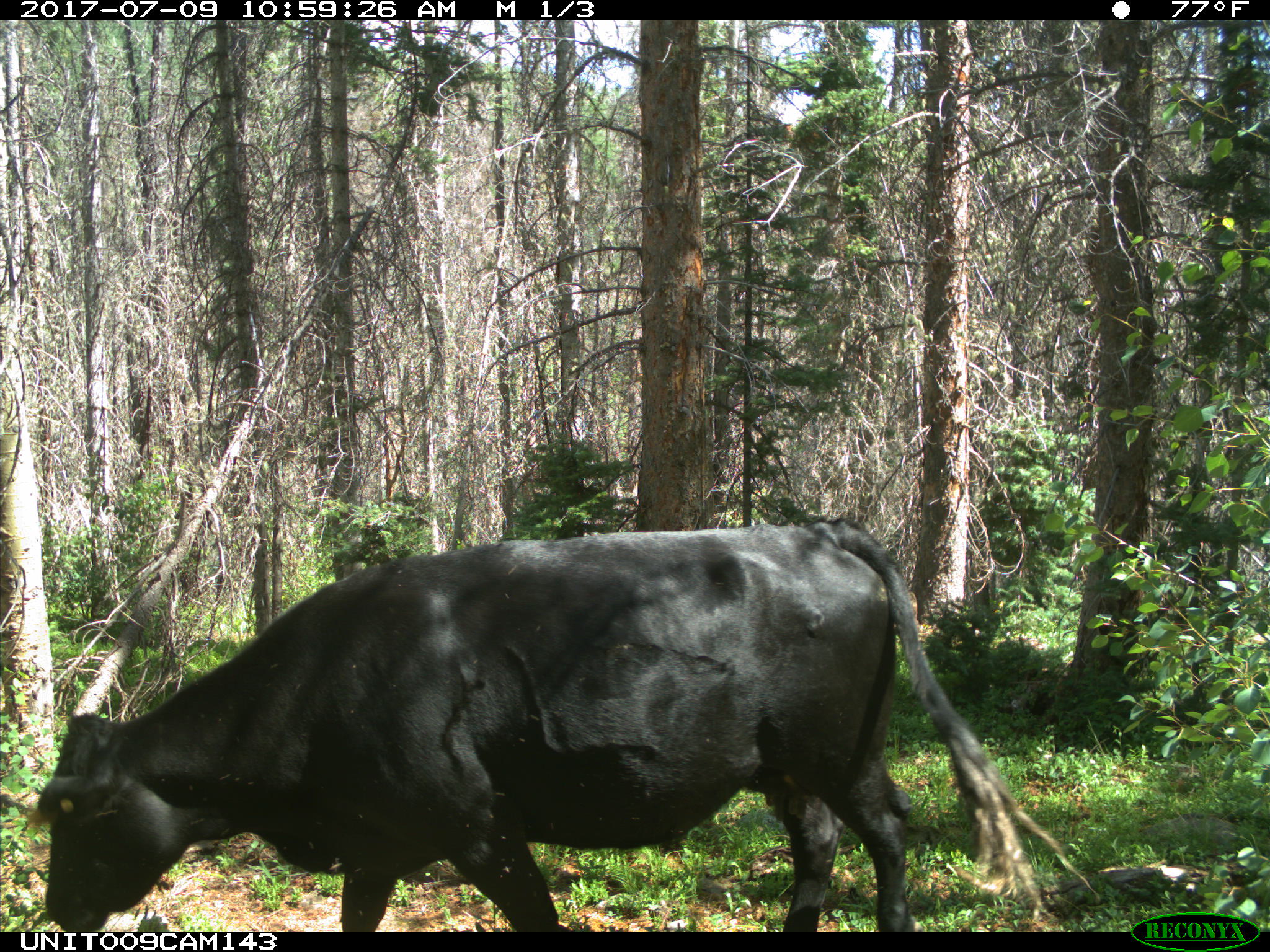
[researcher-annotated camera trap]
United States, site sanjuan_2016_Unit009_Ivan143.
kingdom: Animalia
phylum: Chordata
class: Mammalia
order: Artiodactyla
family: Bovidae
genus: Bos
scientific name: Bos taurus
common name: domestic cow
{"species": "Bos taurus (domestic cow)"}